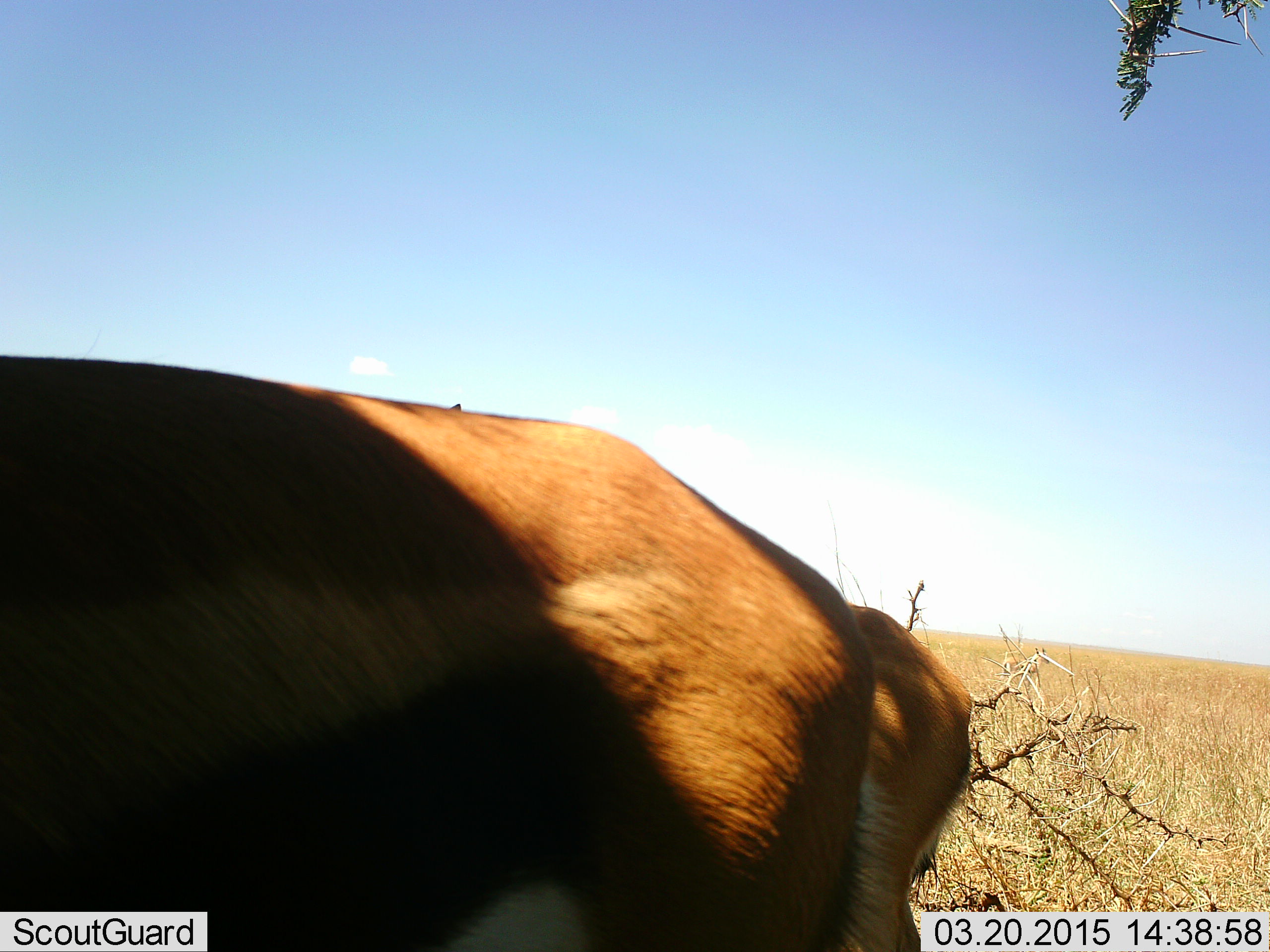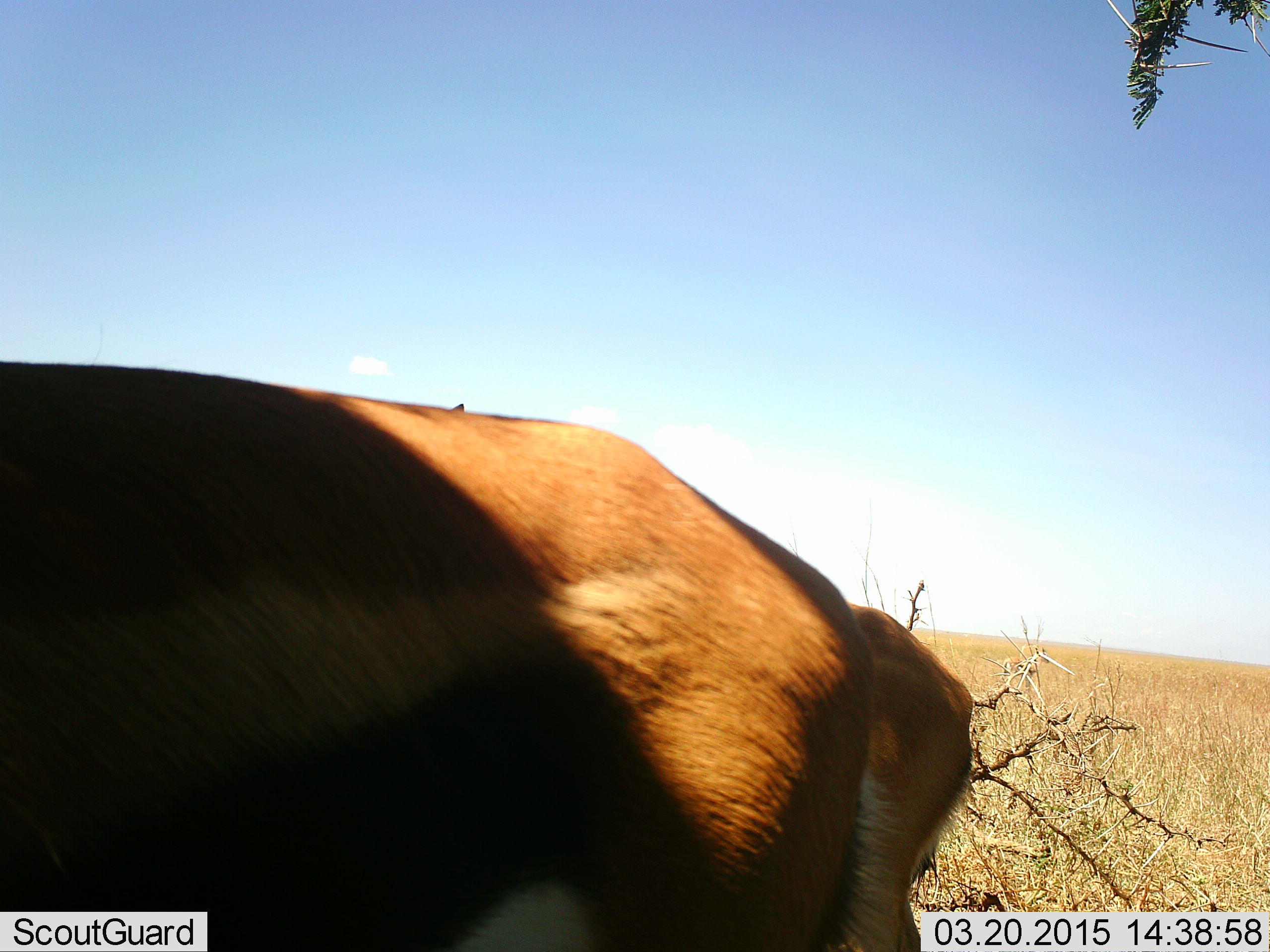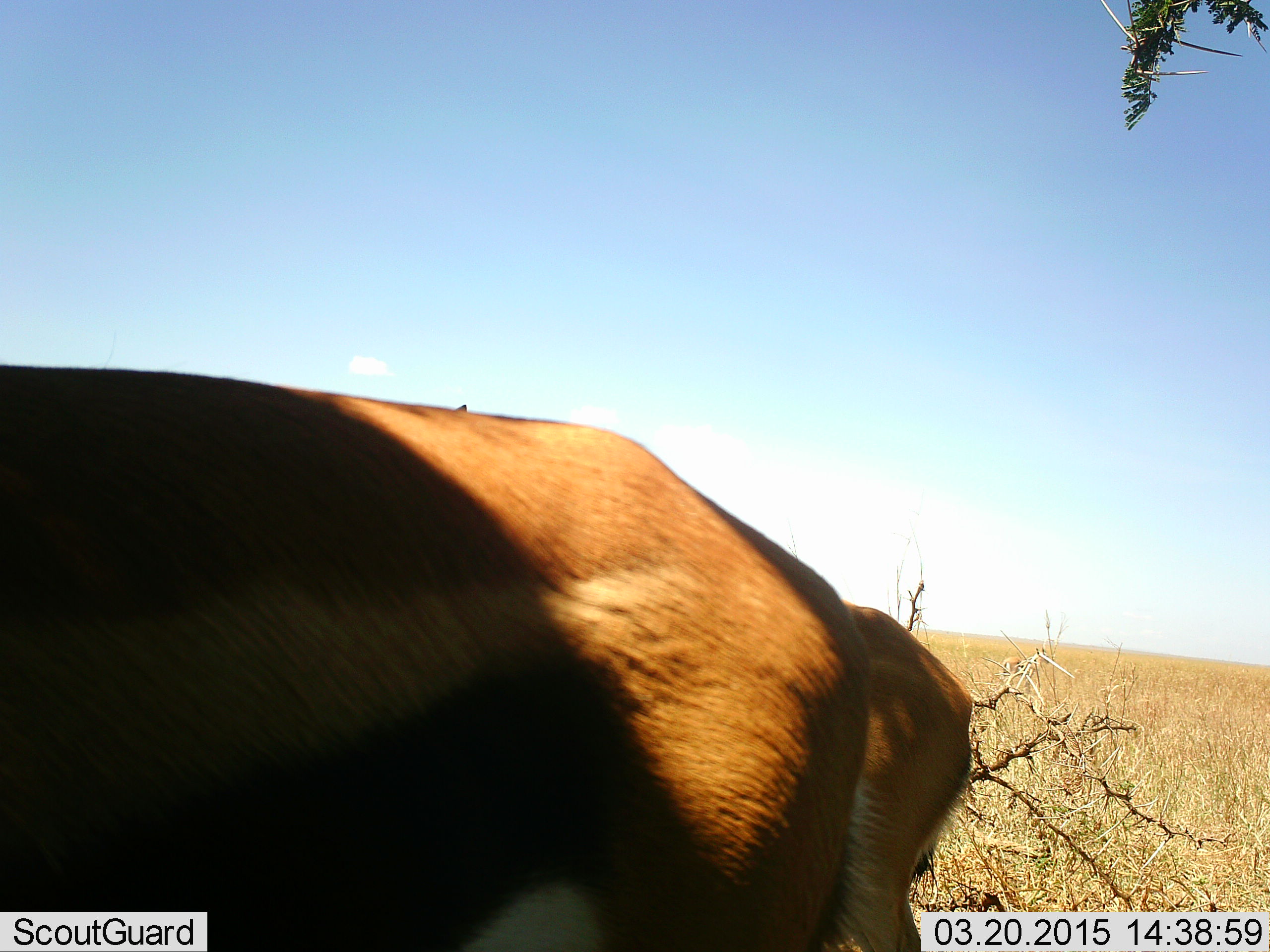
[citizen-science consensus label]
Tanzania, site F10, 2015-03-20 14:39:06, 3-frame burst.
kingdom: Animalia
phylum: Chordata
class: Mammalia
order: Artiodactyla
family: Bovidae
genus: Eudorcas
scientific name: Eudorcas thomsonii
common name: thomson's gazelle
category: gazellethomsons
Gazellethomsons (thomson's gazelle) (Eudorcas thomsonii), count 2. Behavior (volunteer vote fractions): standing 90%, resting 0%, moving 0%, interacting 0%. Young present (vote fraction): 0%. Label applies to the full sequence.